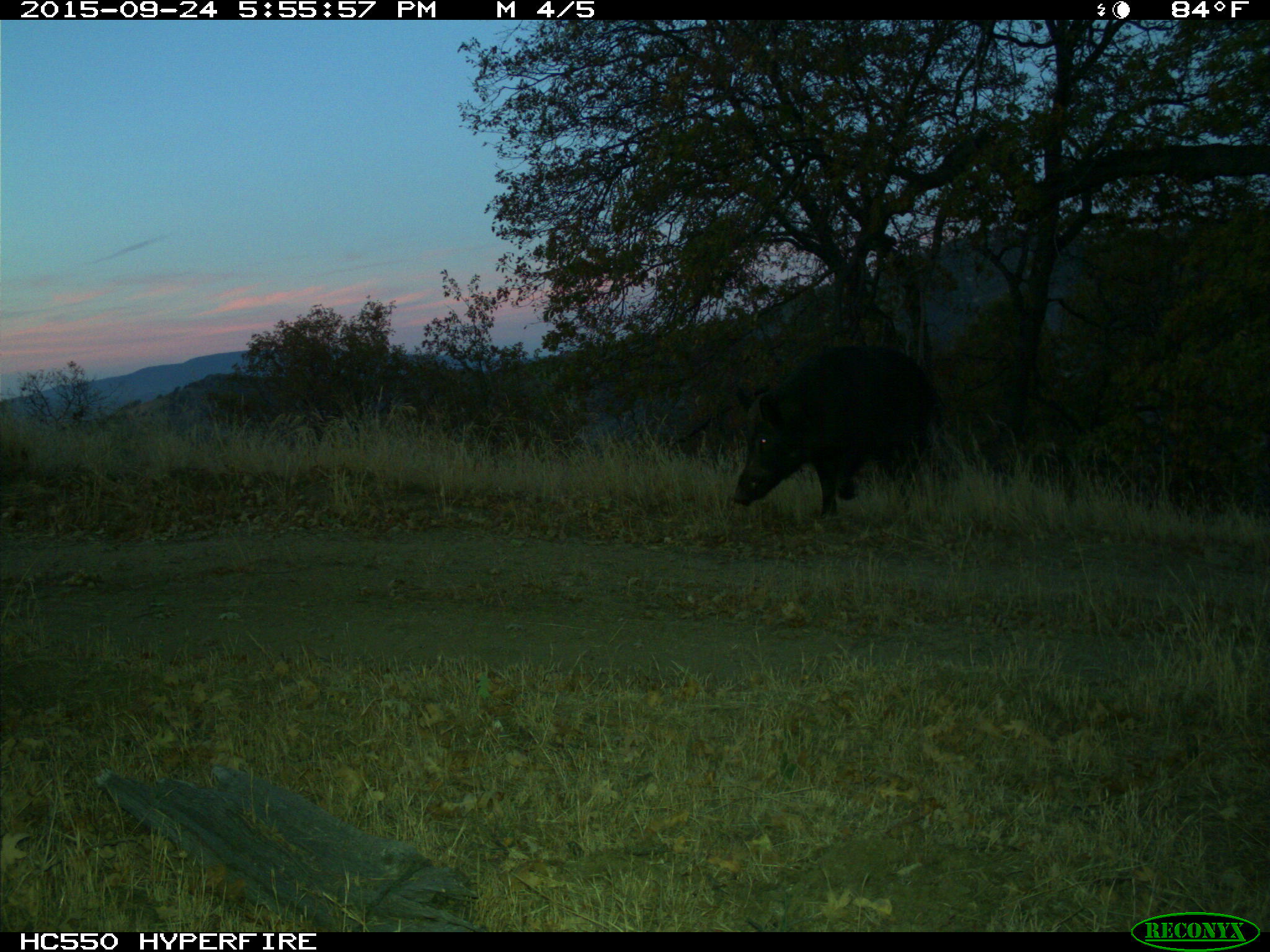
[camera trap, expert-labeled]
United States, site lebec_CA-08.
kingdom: Animalia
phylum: Chordata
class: Mammalia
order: Artiodactyla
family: Suidae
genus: Sus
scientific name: Sus scrofa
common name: wild boar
Sus scrofa (wild boar).